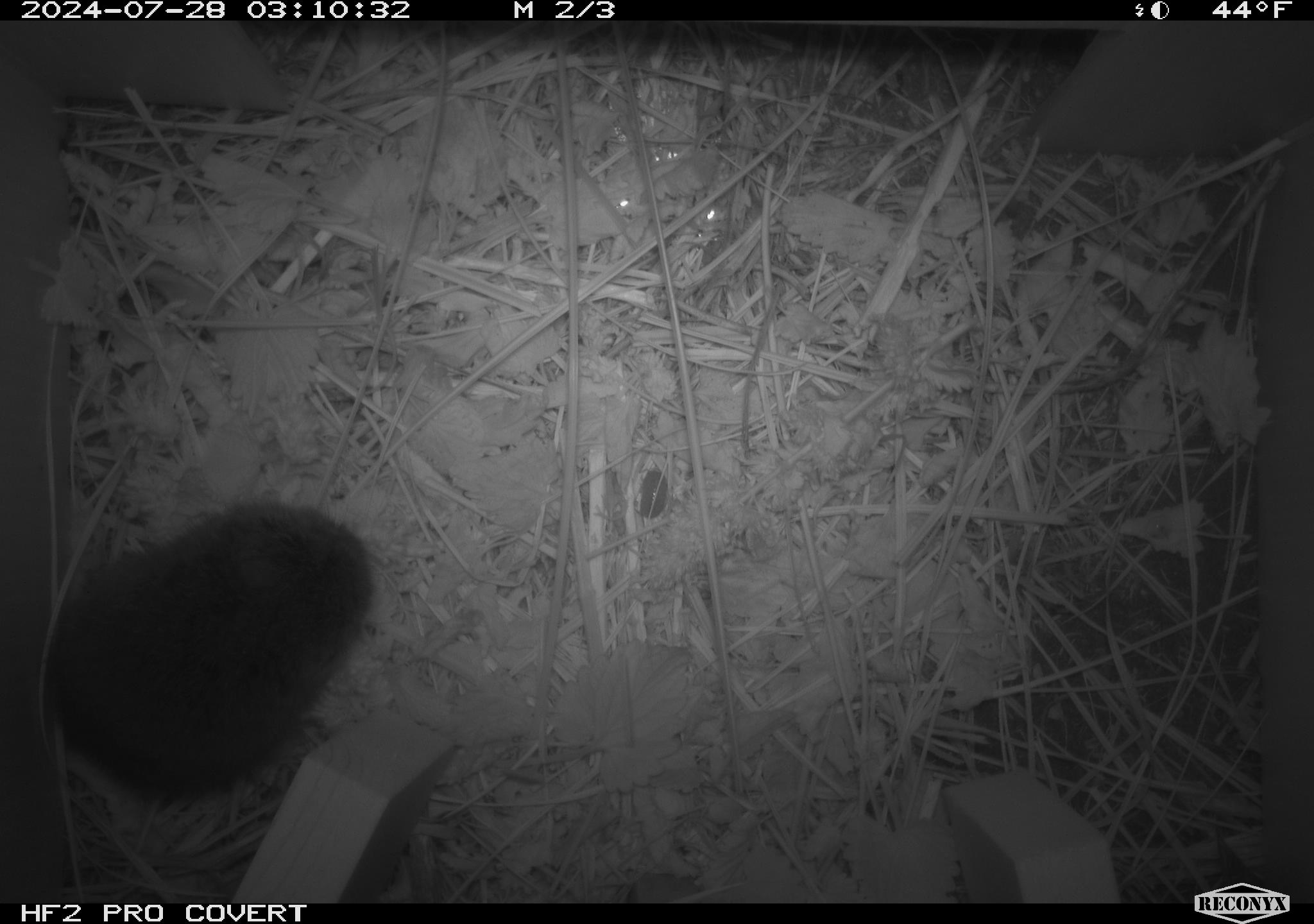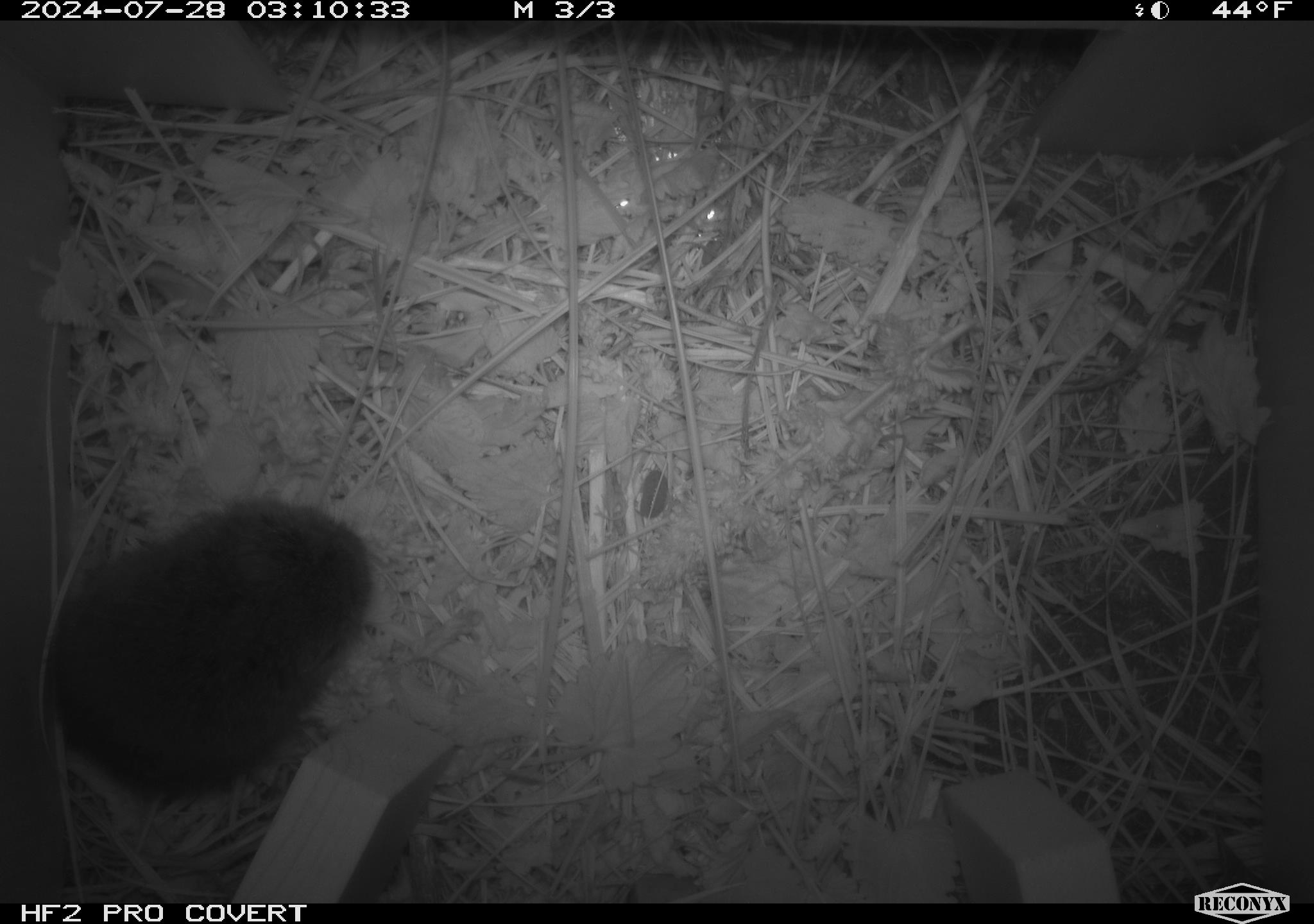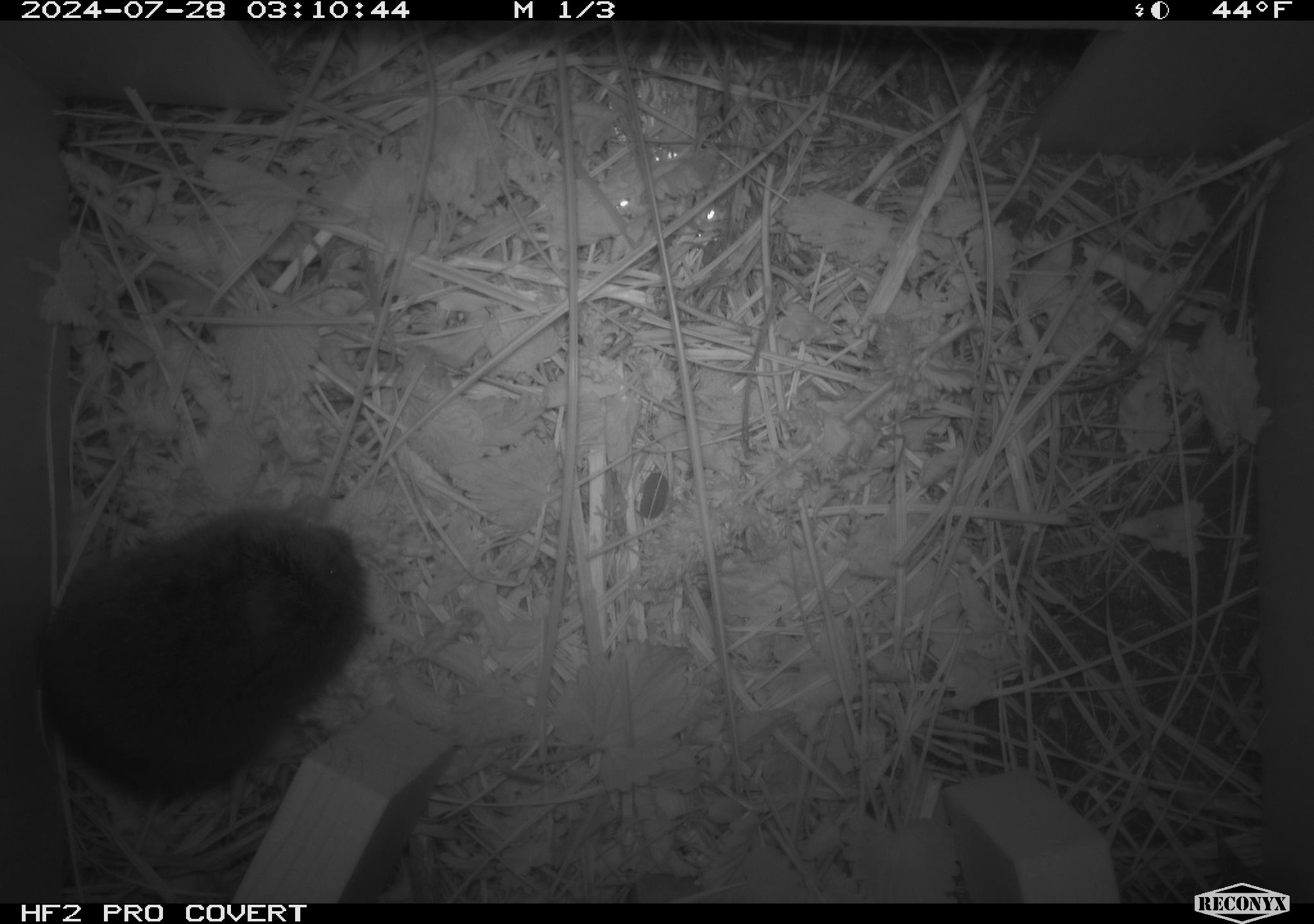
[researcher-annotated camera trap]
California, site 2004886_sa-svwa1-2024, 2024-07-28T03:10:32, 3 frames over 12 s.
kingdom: Animalia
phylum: Chordata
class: Mammalia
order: Rodentia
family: Cricetidae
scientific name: Arvicolinae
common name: voles, lemmings, and muskrats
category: arvicolinae subfamily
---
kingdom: Animalia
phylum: Arthropoda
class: Malacostraca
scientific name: Malacostraca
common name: amphipods, crabs, isopods, krill, lobsters and shrimps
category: malacostracan